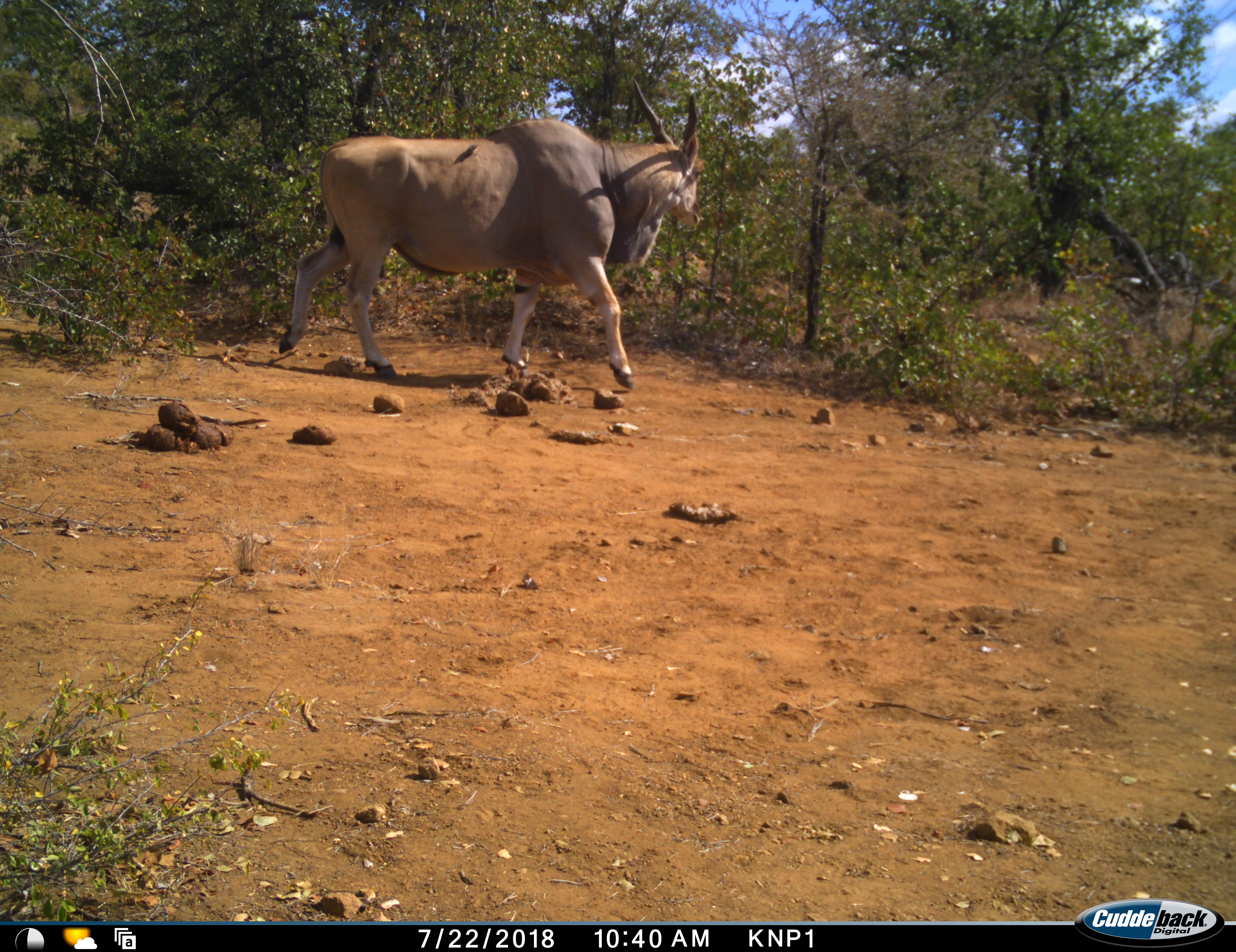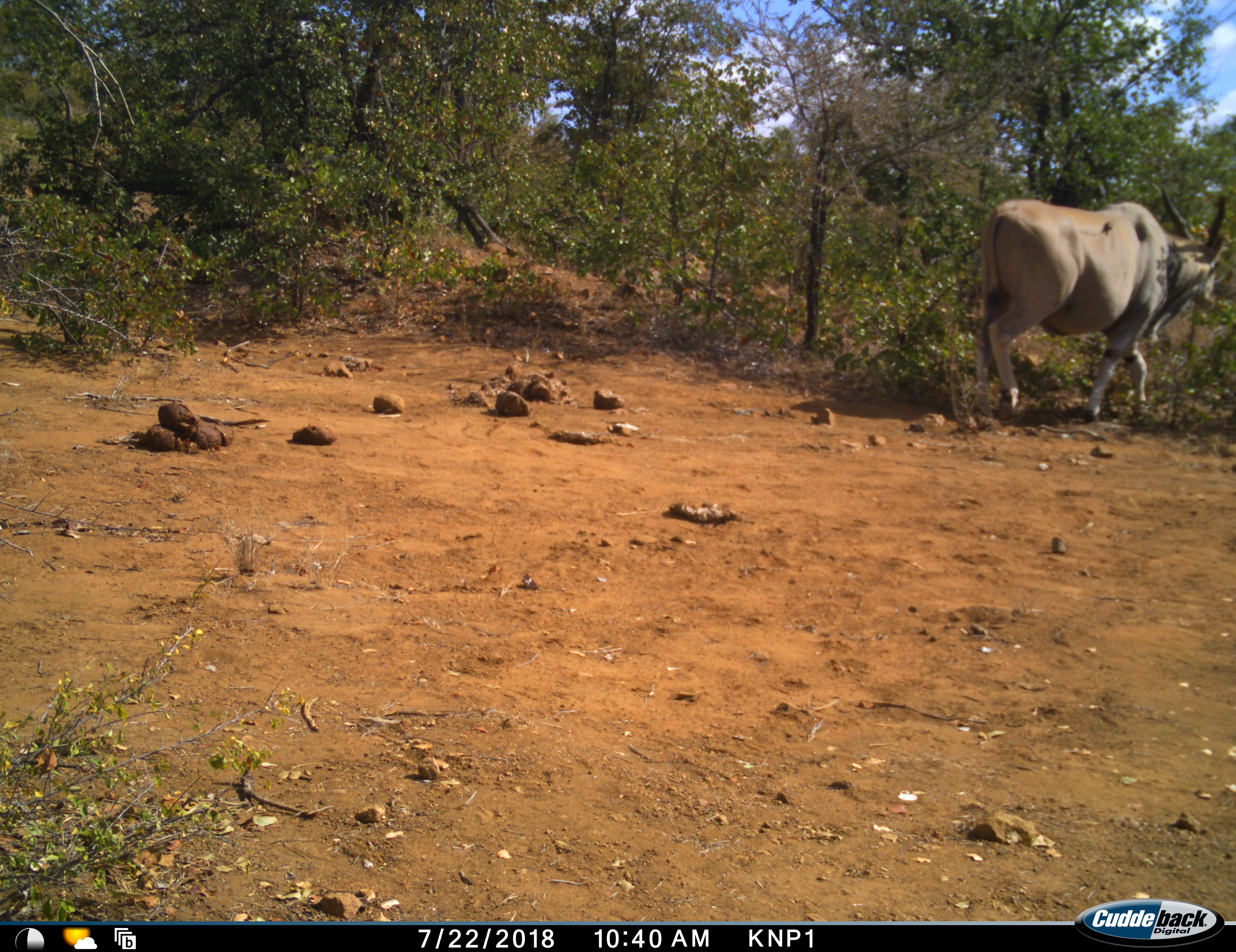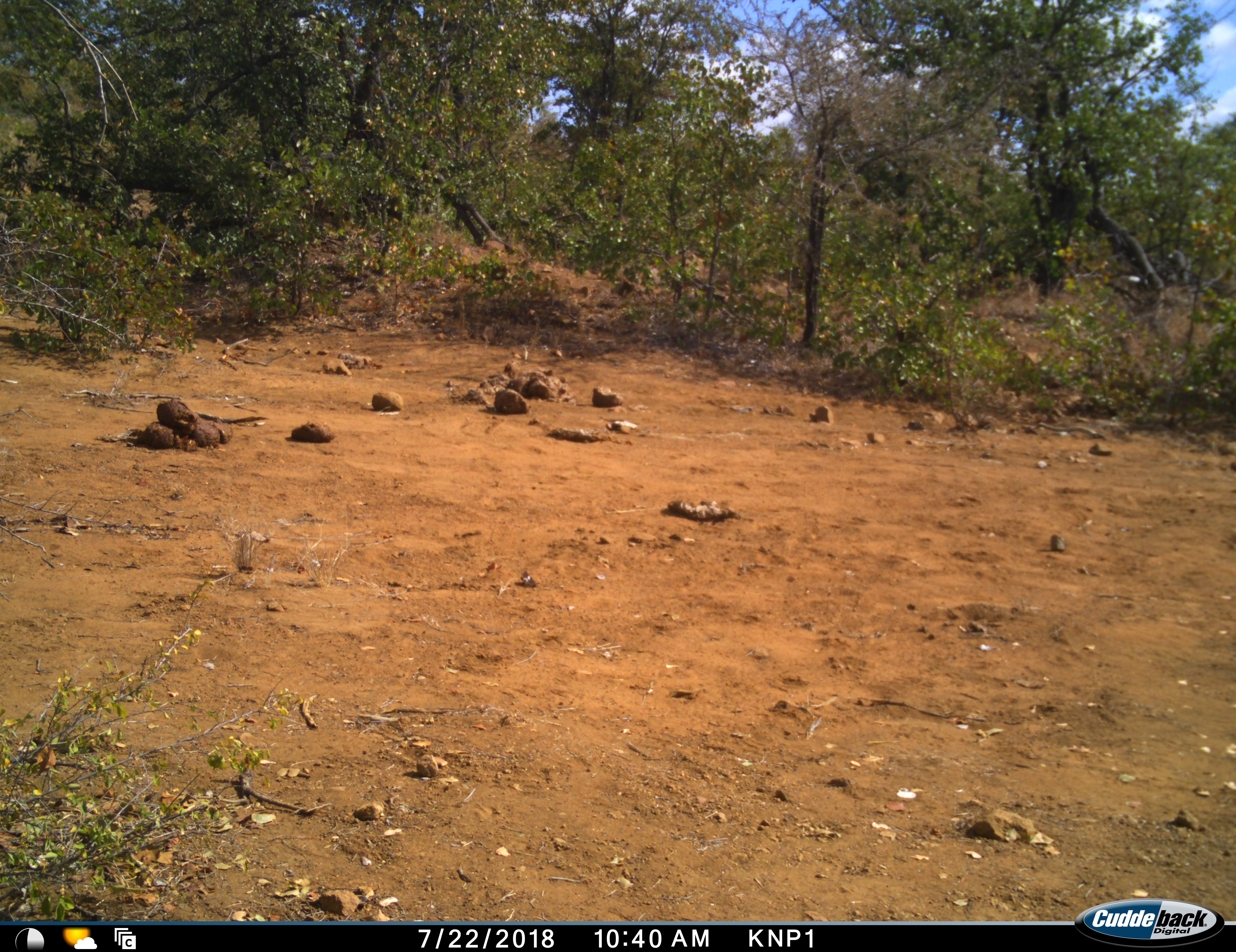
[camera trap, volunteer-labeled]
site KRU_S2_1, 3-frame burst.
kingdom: Animalia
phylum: Chordata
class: Mammalia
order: Artiodactyla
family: Bovidae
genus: Tragelaphus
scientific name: Tragelaphus oryx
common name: eland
Eland (Tragelaphus oryx), count 1. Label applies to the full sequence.